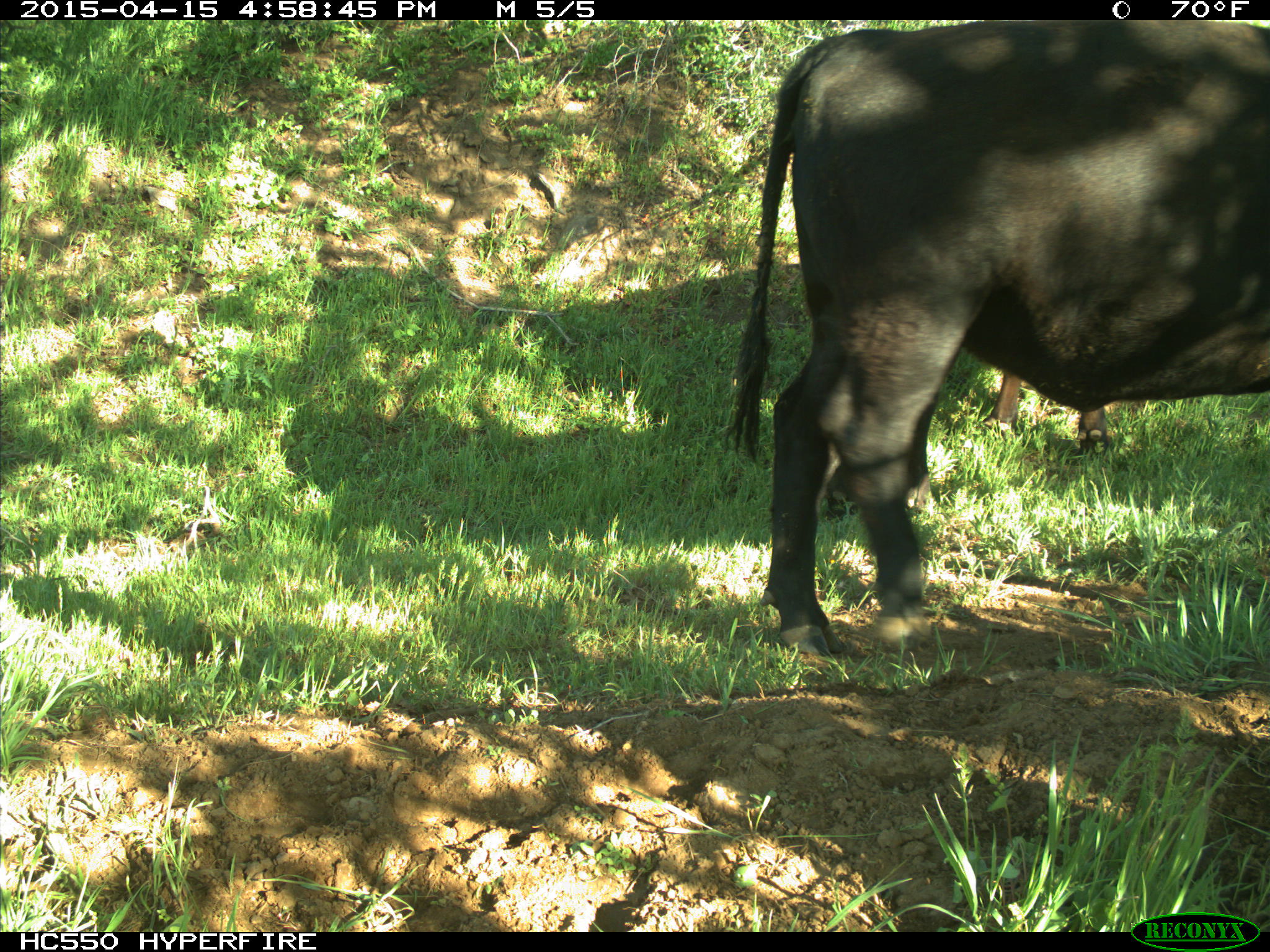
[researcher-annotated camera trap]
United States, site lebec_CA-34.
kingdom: Animalia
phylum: Chordata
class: Mammalia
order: Artiodactyla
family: Bovidae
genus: Bos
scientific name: Bos taurus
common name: domestic cow